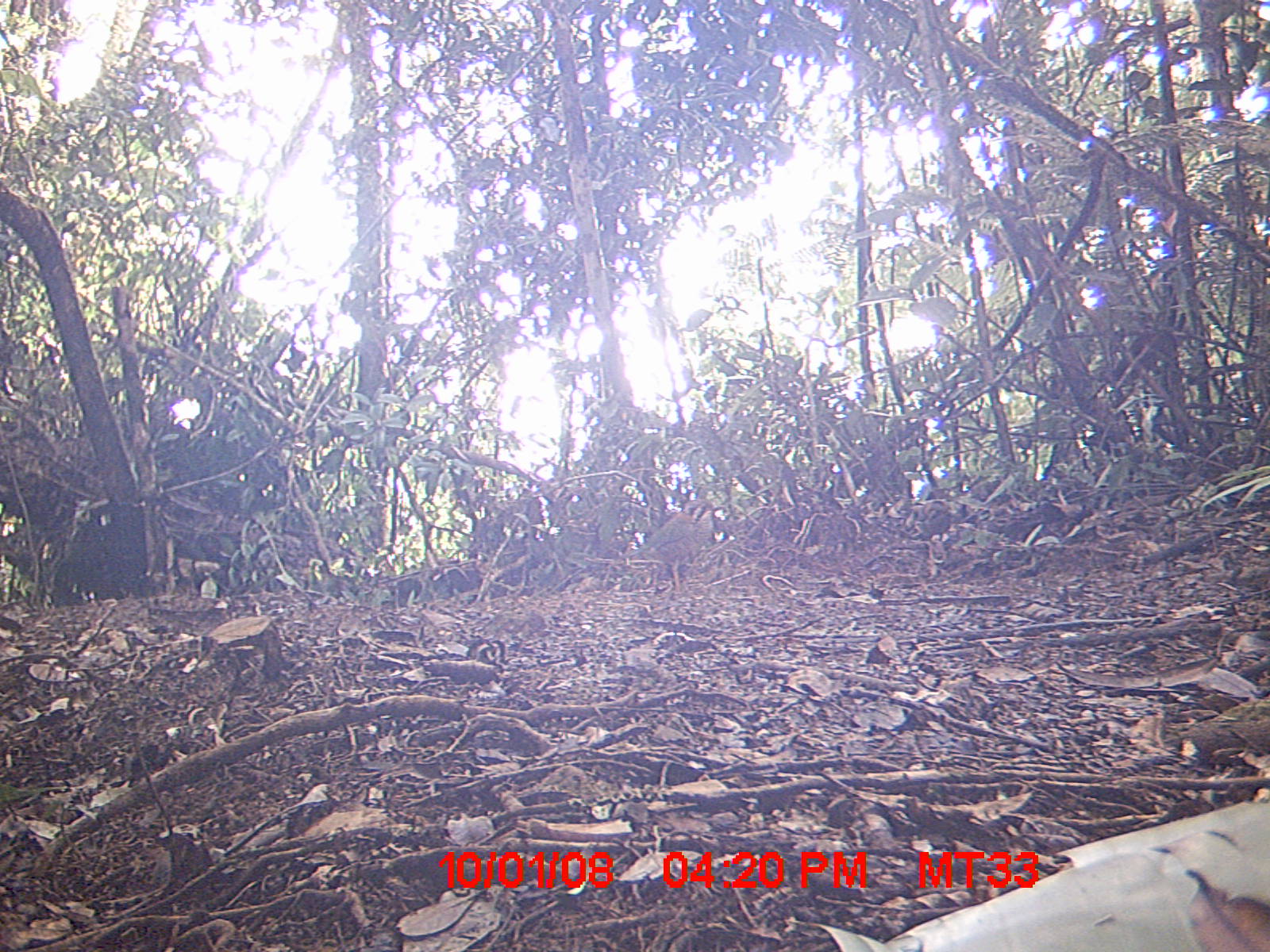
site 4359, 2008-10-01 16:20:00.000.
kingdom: Animalia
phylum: Chordata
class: Aves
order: Coraciiformes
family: Brachypteraciidae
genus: Brachypteracias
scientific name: Brachypteracias squamiger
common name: scaly ground-roller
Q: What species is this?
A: Brachypteracias squamiger (scaly ground-roller).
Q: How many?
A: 2.